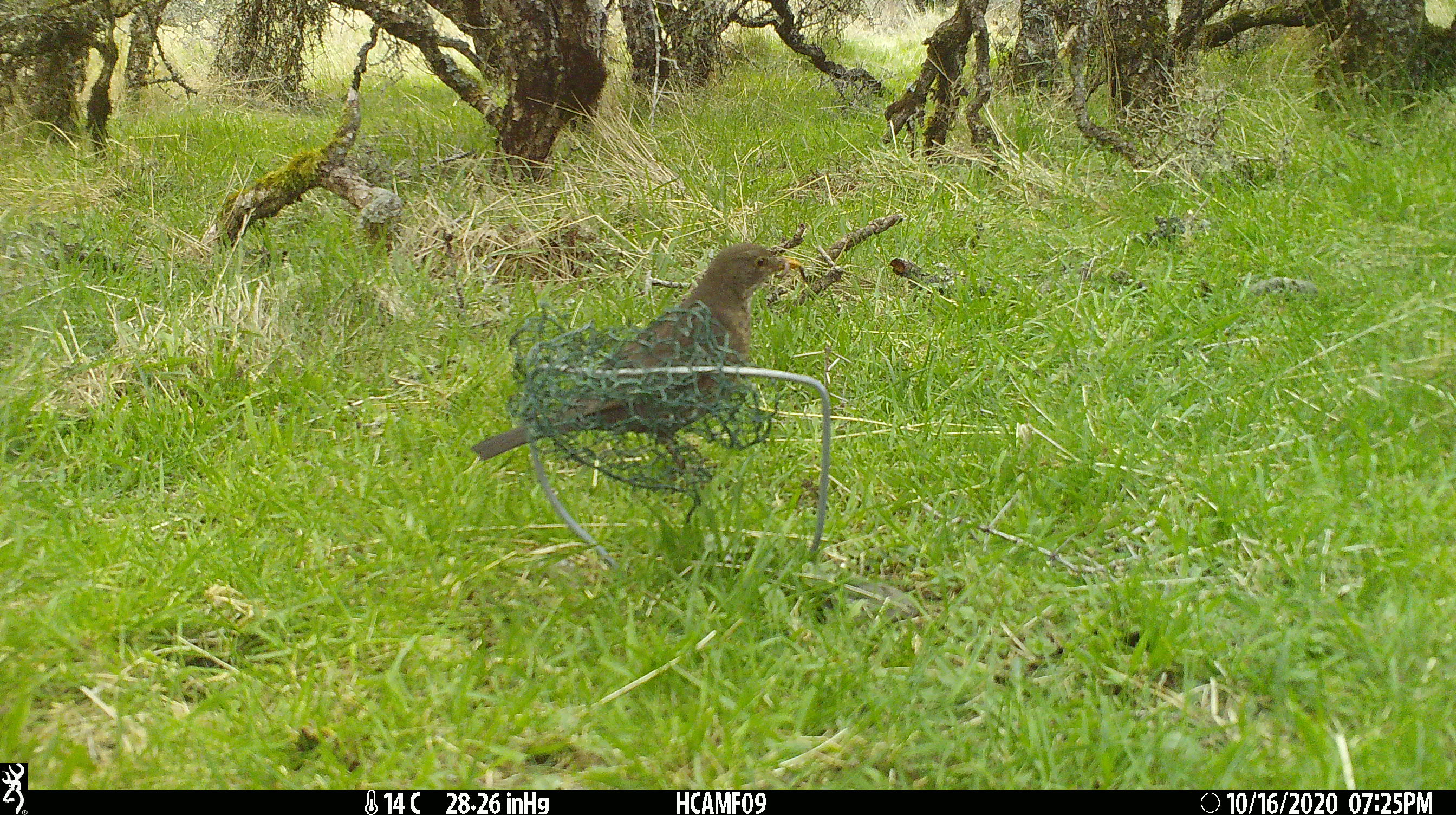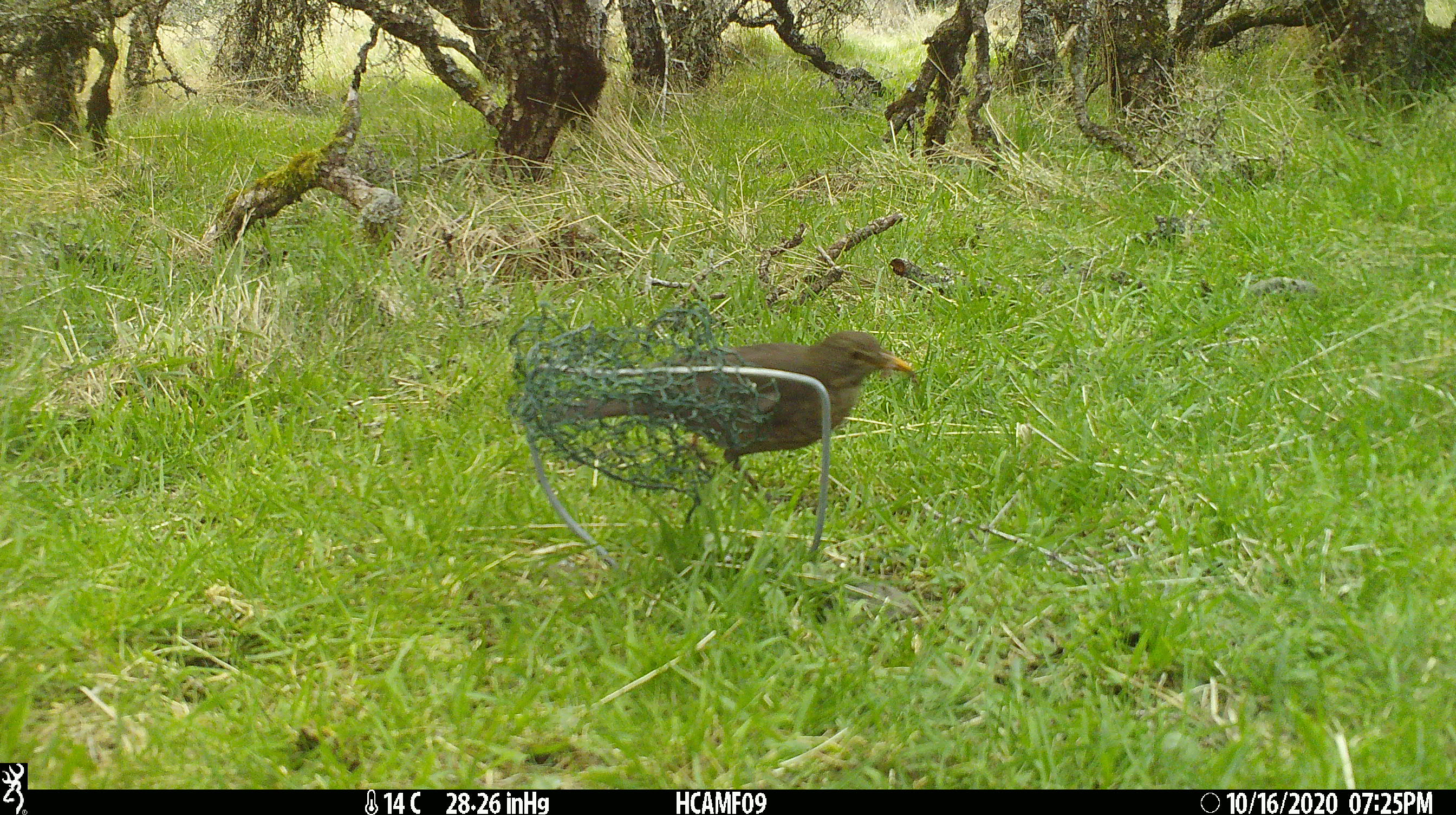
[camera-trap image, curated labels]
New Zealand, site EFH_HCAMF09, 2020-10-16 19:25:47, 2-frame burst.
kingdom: Animalia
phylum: Chordata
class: Aves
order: Passeriformes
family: Turdidae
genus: Turdus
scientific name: Turdus merula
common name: eurasian blackbird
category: blackbird